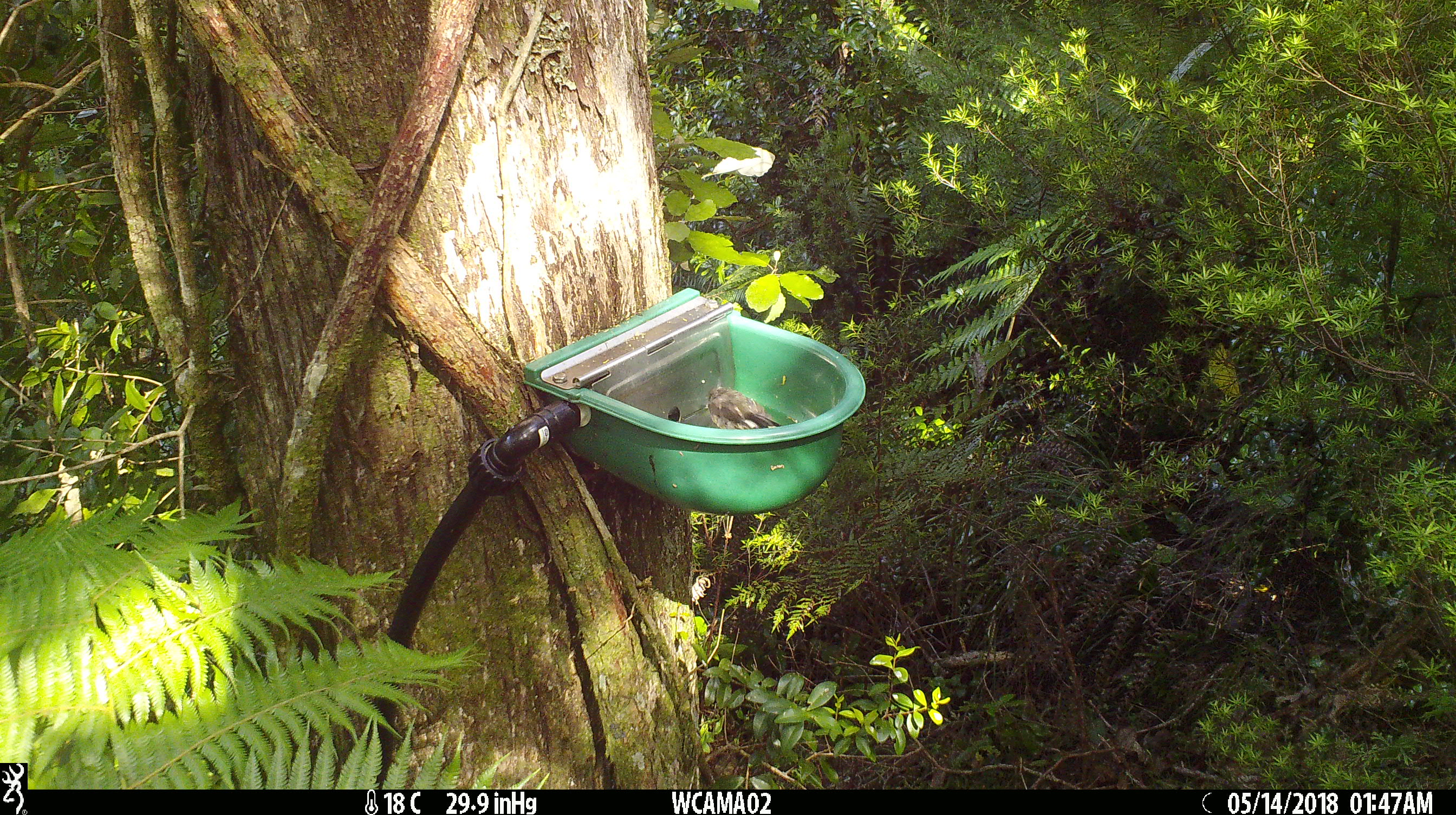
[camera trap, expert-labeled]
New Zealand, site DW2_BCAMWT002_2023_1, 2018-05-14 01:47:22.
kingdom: Animalia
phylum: Chordata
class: Aves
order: Passeriformes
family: Petroicidae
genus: Petroica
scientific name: Petroica macrocephala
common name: tomtit